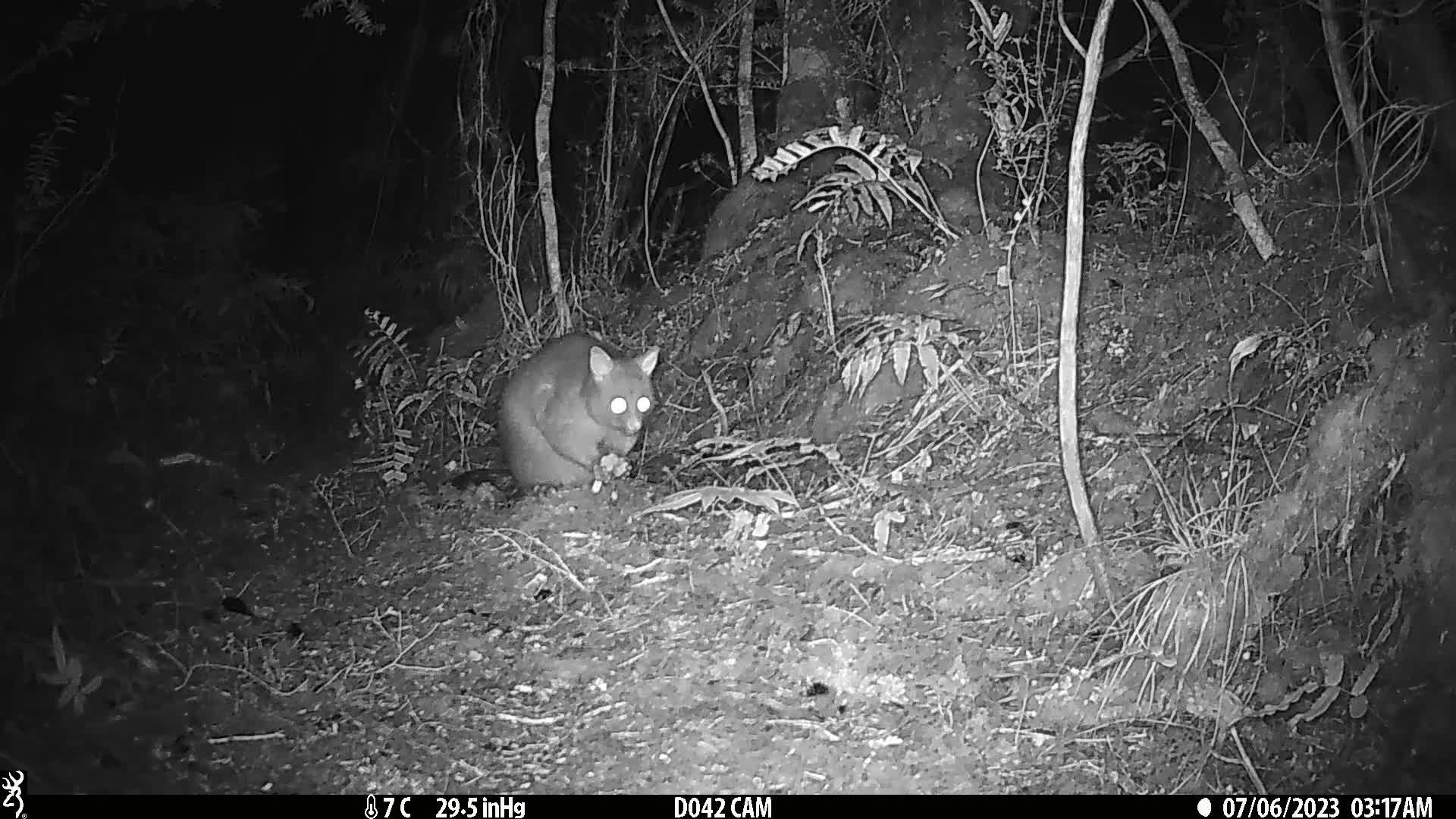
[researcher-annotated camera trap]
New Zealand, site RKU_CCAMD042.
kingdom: Animalia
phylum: Chordata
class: Mammalia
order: Diprotodontia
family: Phalangeridae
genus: Trichosurus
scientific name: Trichosurus vulpecula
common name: common brushtail possum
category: possum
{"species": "possum (common brushtail possum) (Trichosurus vulpecula)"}